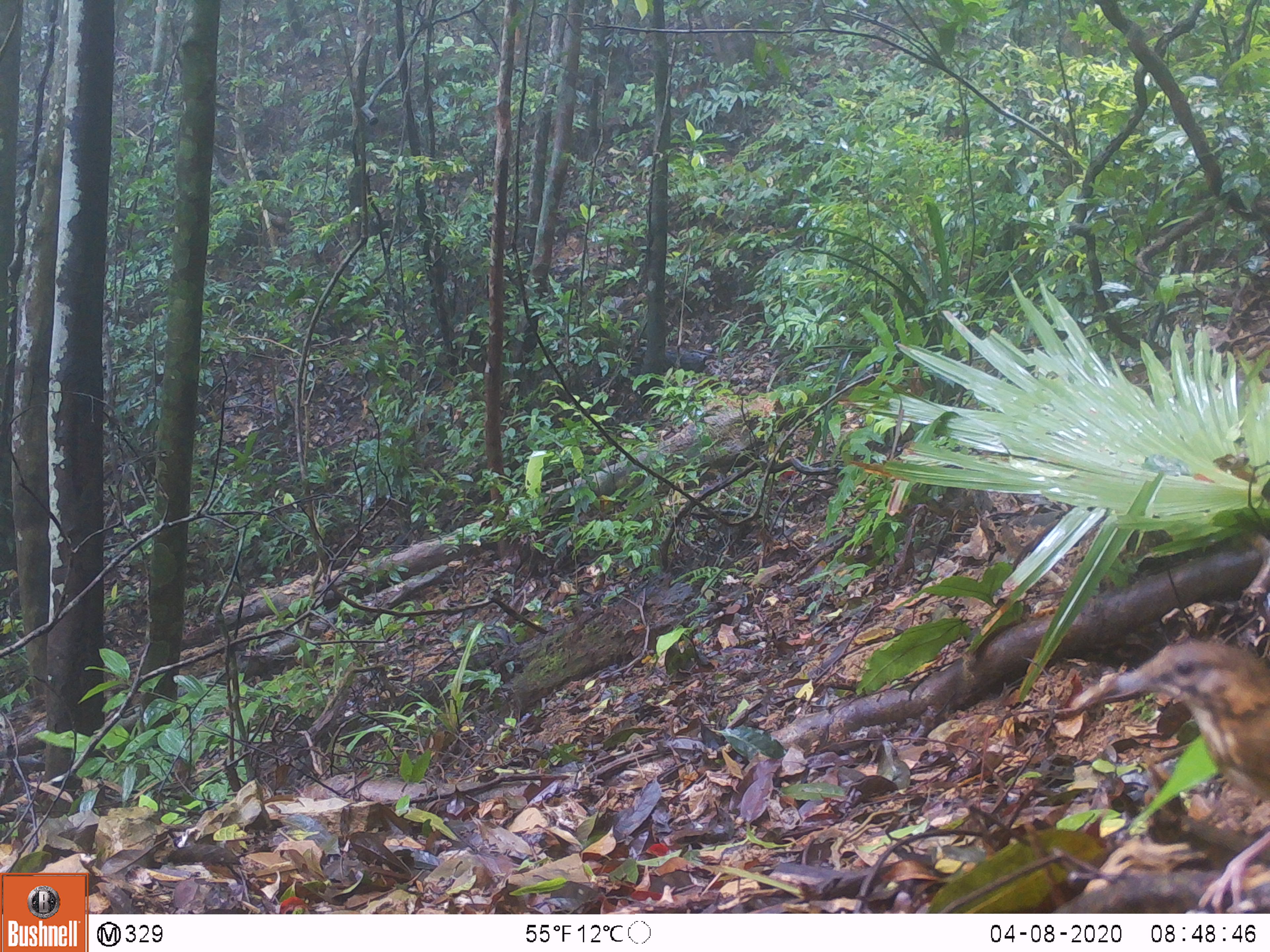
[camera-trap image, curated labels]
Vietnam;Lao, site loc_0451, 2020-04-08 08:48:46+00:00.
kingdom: Animalia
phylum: Chordata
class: Aves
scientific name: Aves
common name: bird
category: unidentified bird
Unidentified bird (bird) (Aves). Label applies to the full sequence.